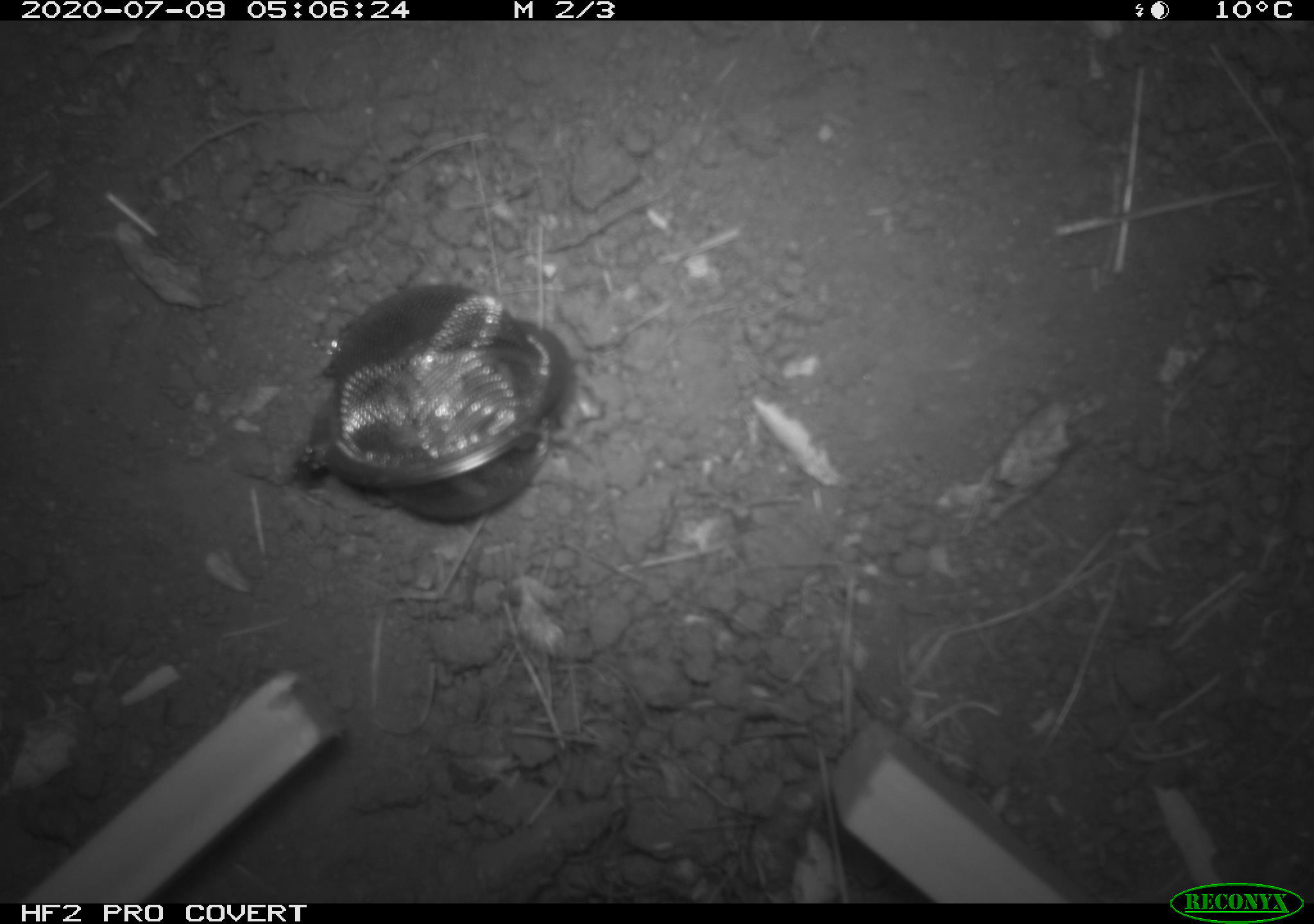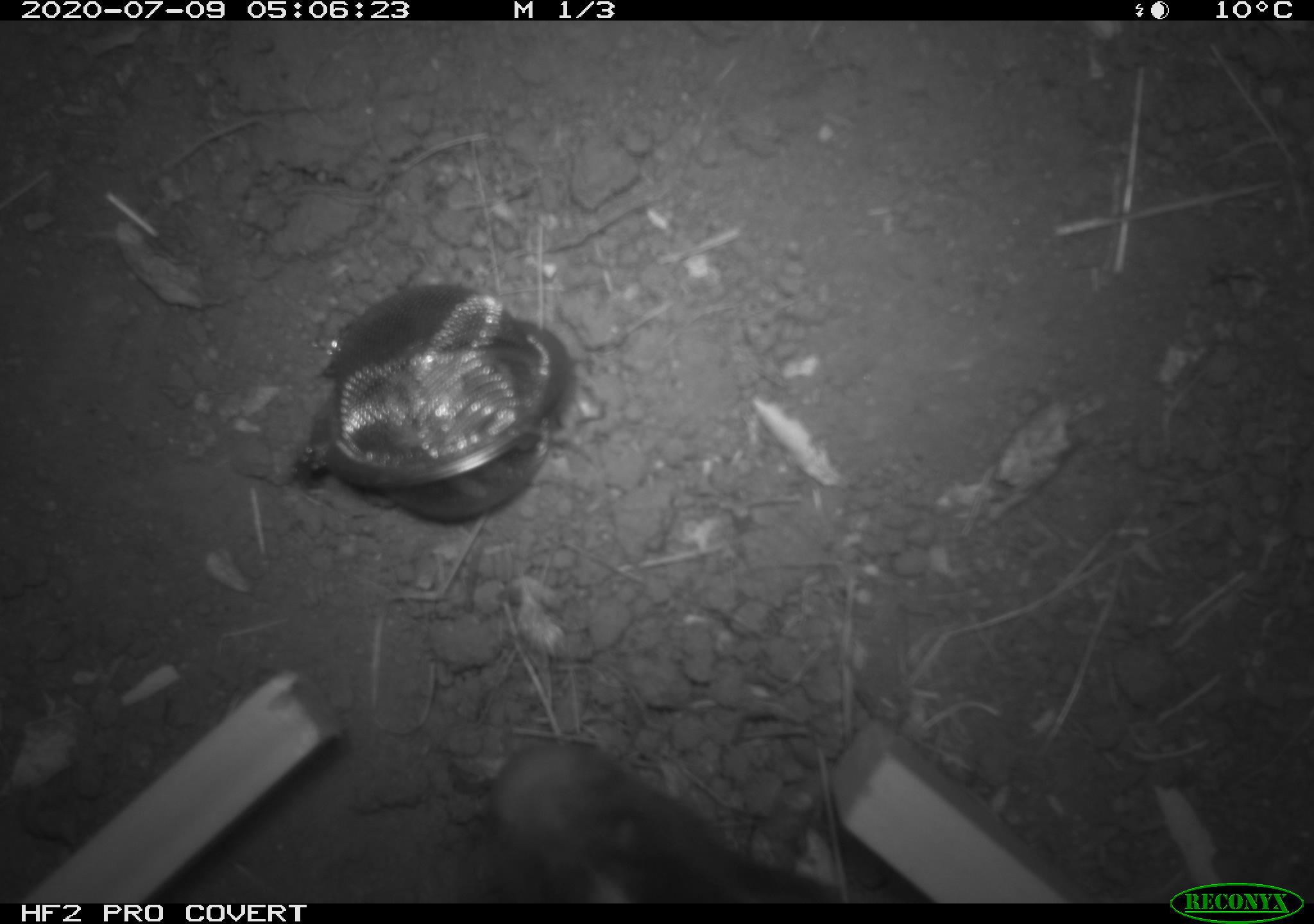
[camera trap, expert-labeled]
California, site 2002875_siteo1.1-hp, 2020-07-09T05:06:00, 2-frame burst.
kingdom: Animalia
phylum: Chordata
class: Mammalia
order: Carnivora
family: Mephitidae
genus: Mephitis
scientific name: Mephitis mephitis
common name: striped skunk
Striped skunk (Mephitis mephitis).